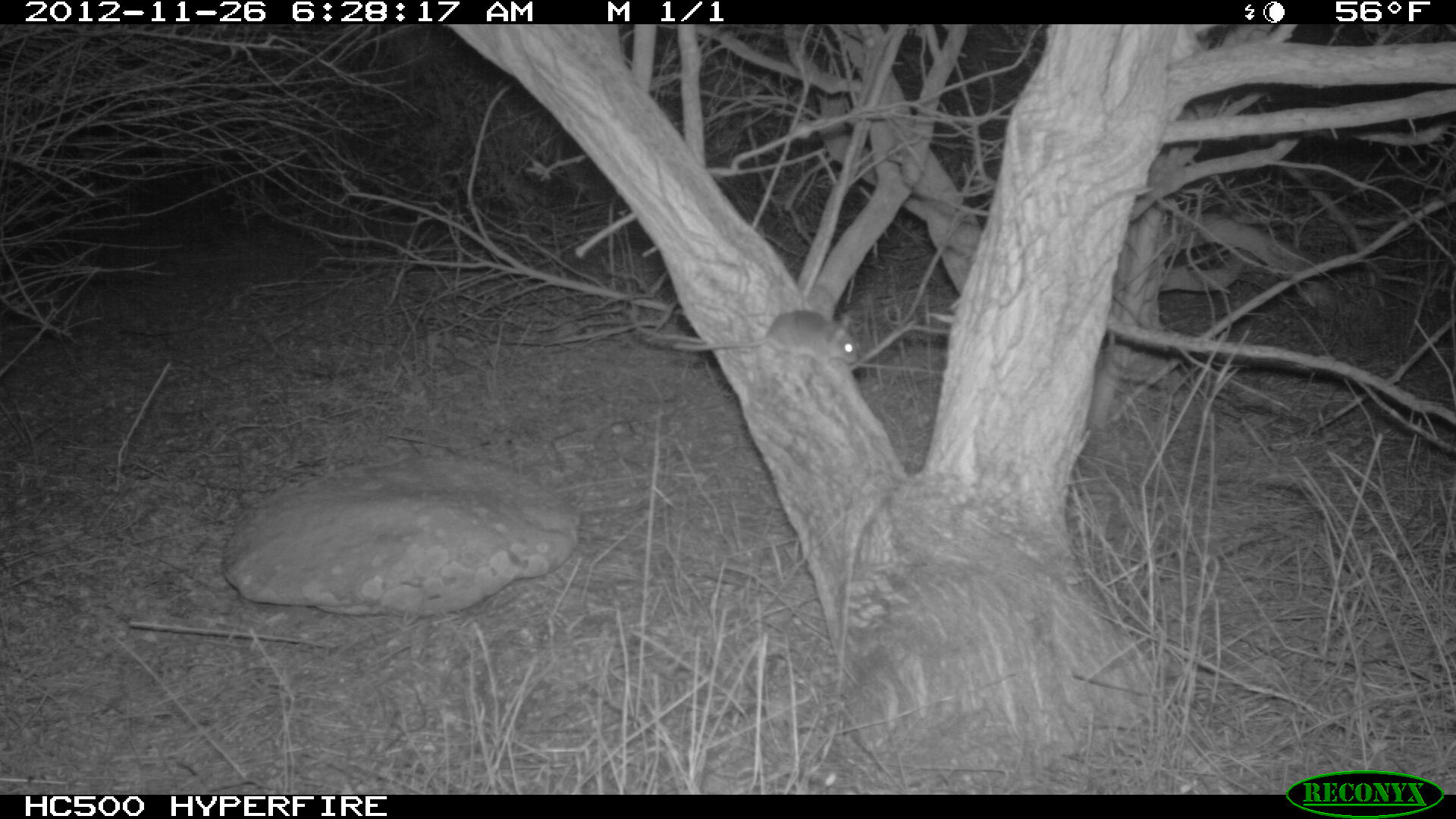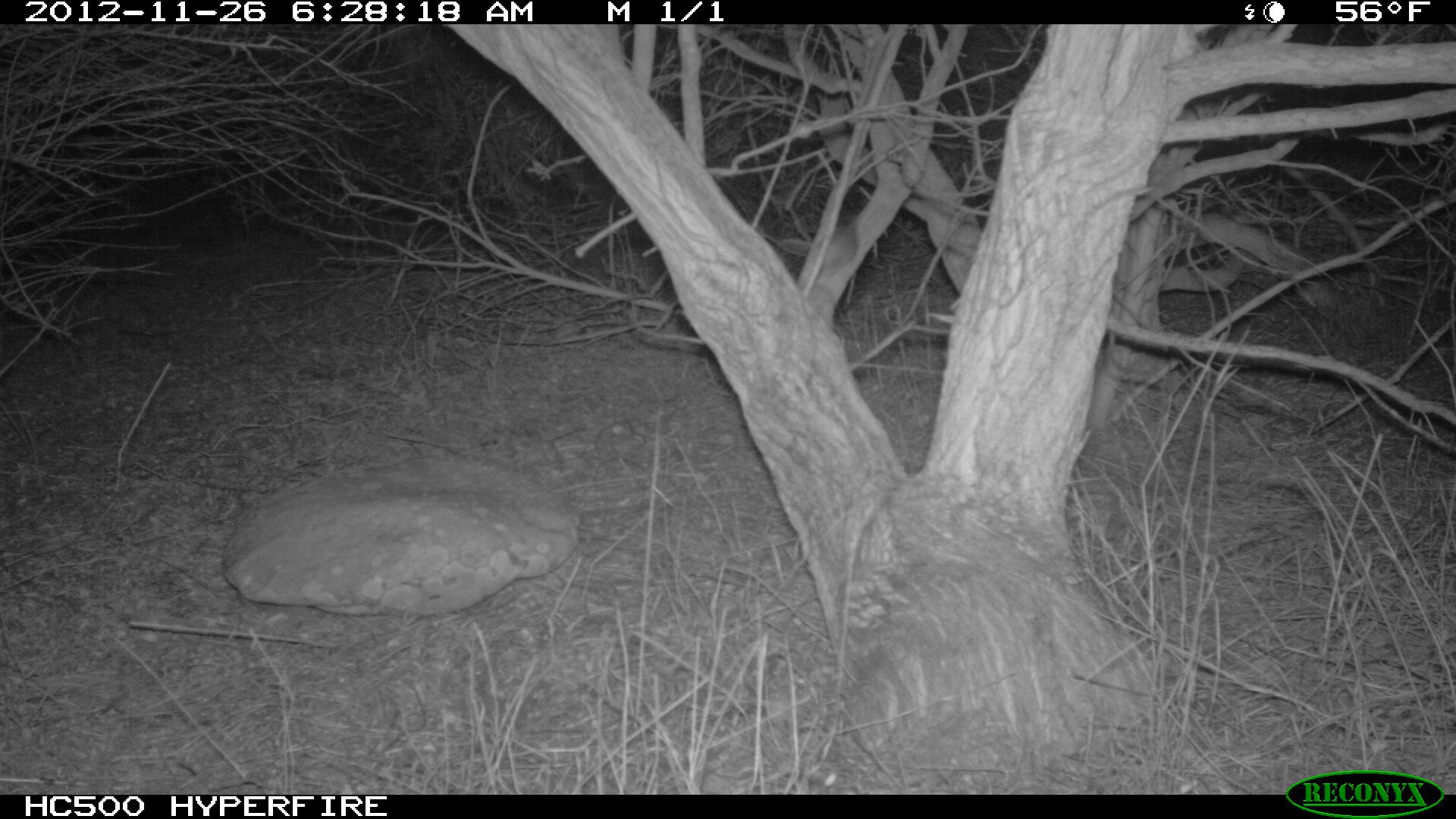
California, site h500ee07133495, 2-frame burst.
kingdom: Animalia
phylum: Chordata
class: Mammalia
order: Rodentia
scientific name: Rodentia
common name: rodent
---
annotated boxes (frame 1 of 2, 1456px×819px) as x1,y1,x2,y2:
rodent: 673,309,857,372